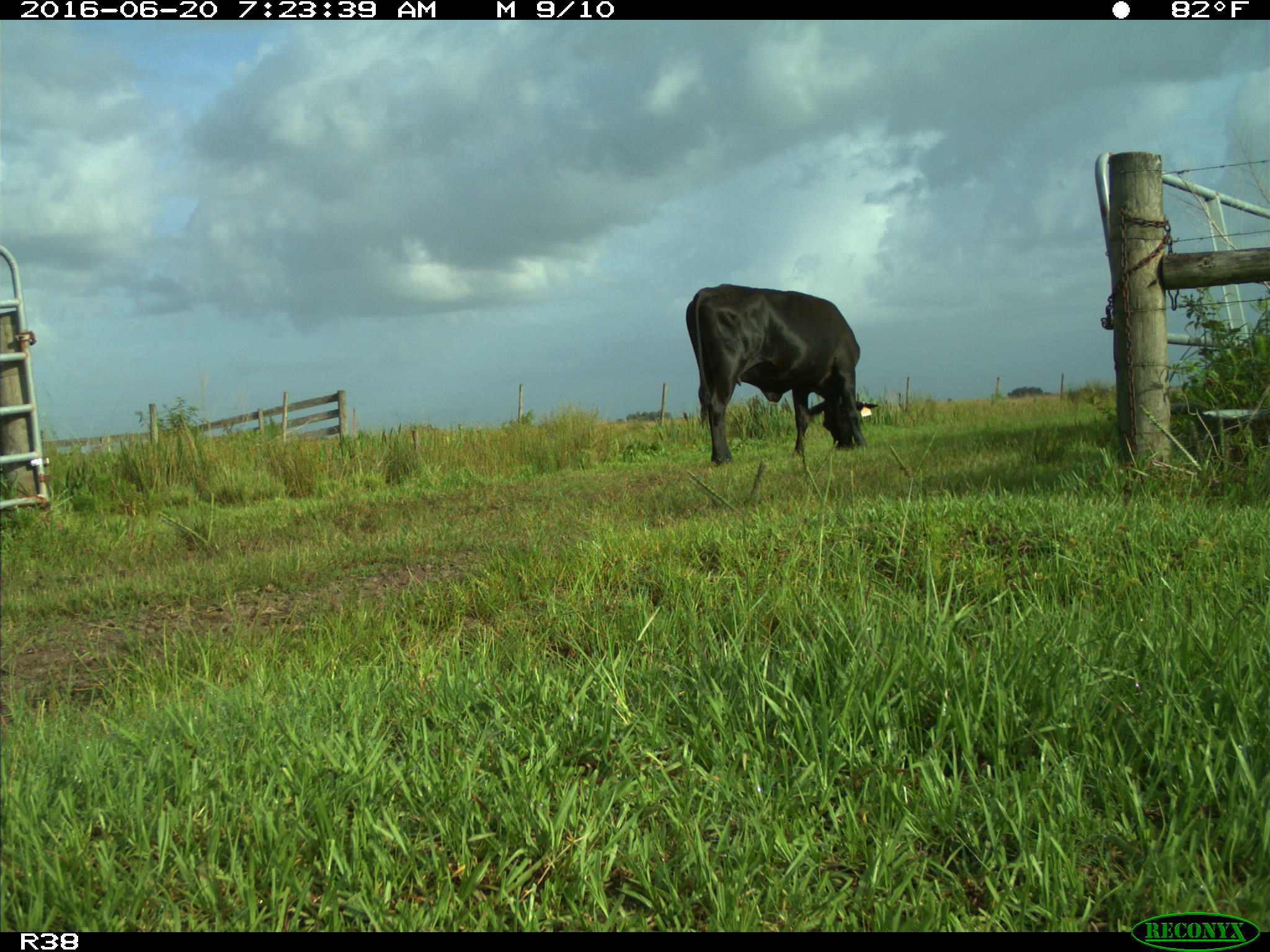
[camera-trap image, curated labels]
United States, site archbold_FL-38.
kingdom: Animalia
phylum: Chordata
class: Mammalia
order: Artiodactyla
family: Bovidae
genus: Bos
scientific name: Bos taurus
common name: domestic cow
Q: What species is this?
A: Bos taurus (domestic cow).